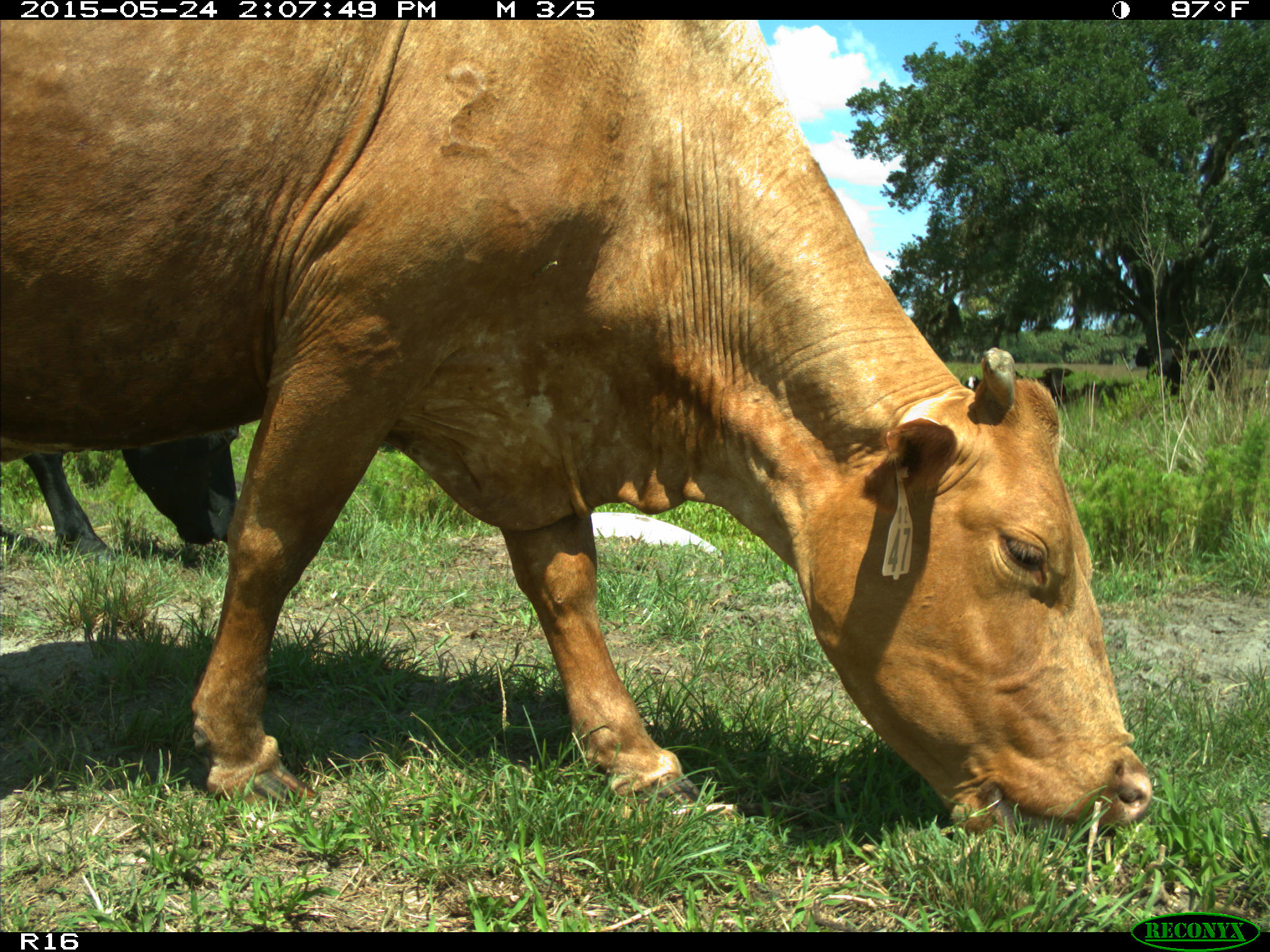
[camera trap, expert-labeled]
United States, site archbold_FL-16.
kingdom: Animalia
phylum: Chordata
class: Mammalia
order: Artiodactyla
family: Bovidae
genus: Bos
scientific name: Bos taurus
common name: domestic cow